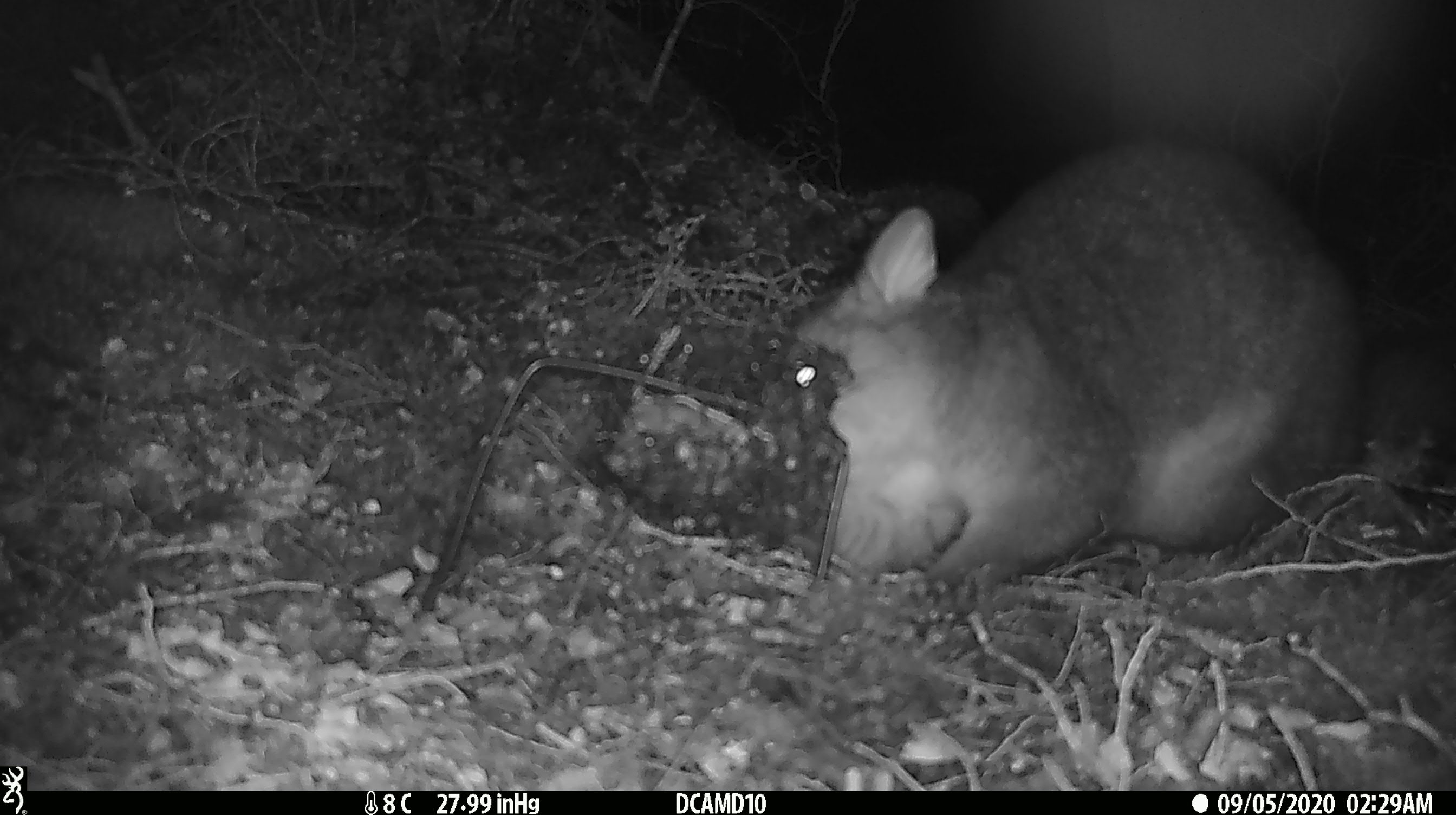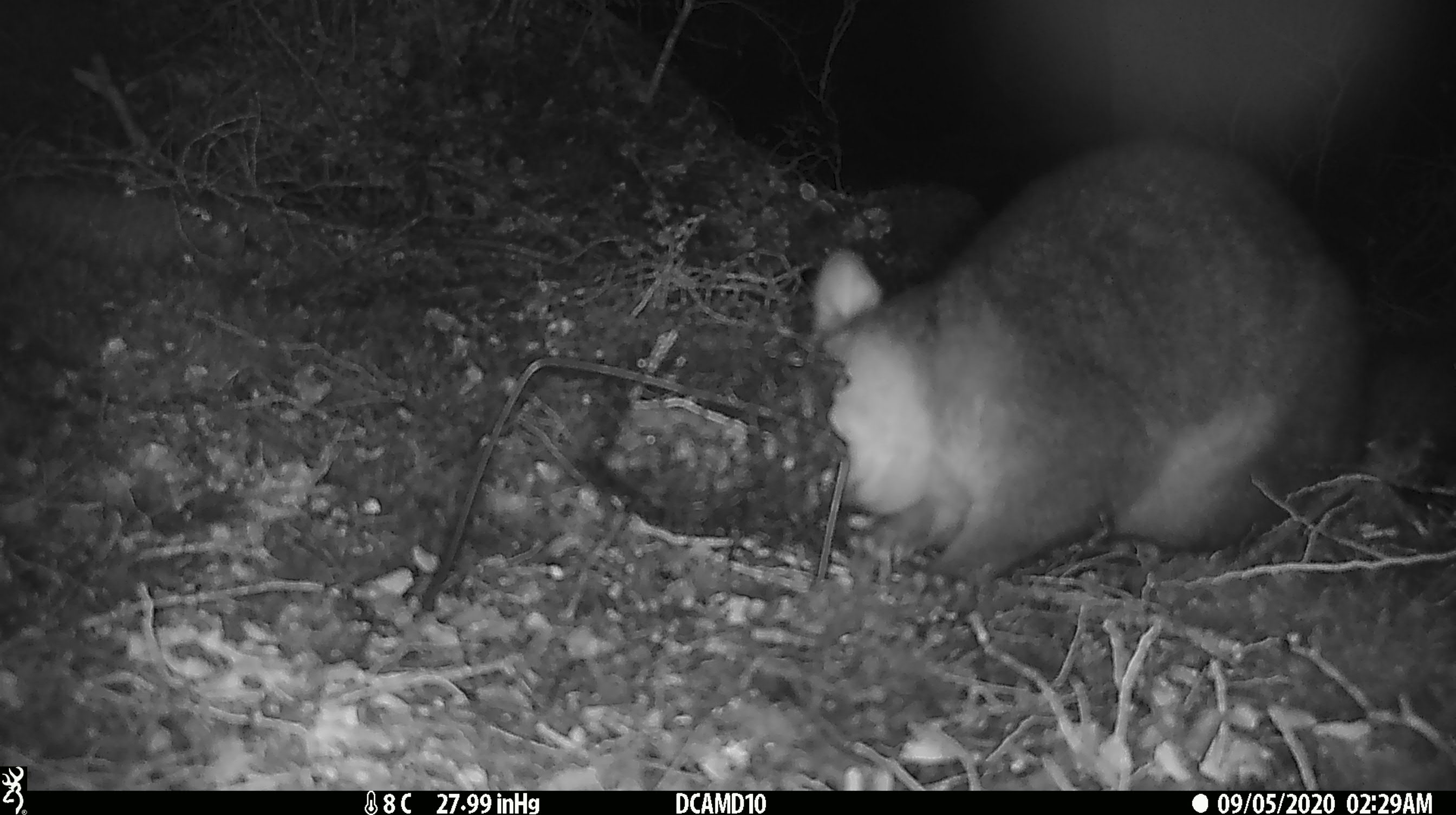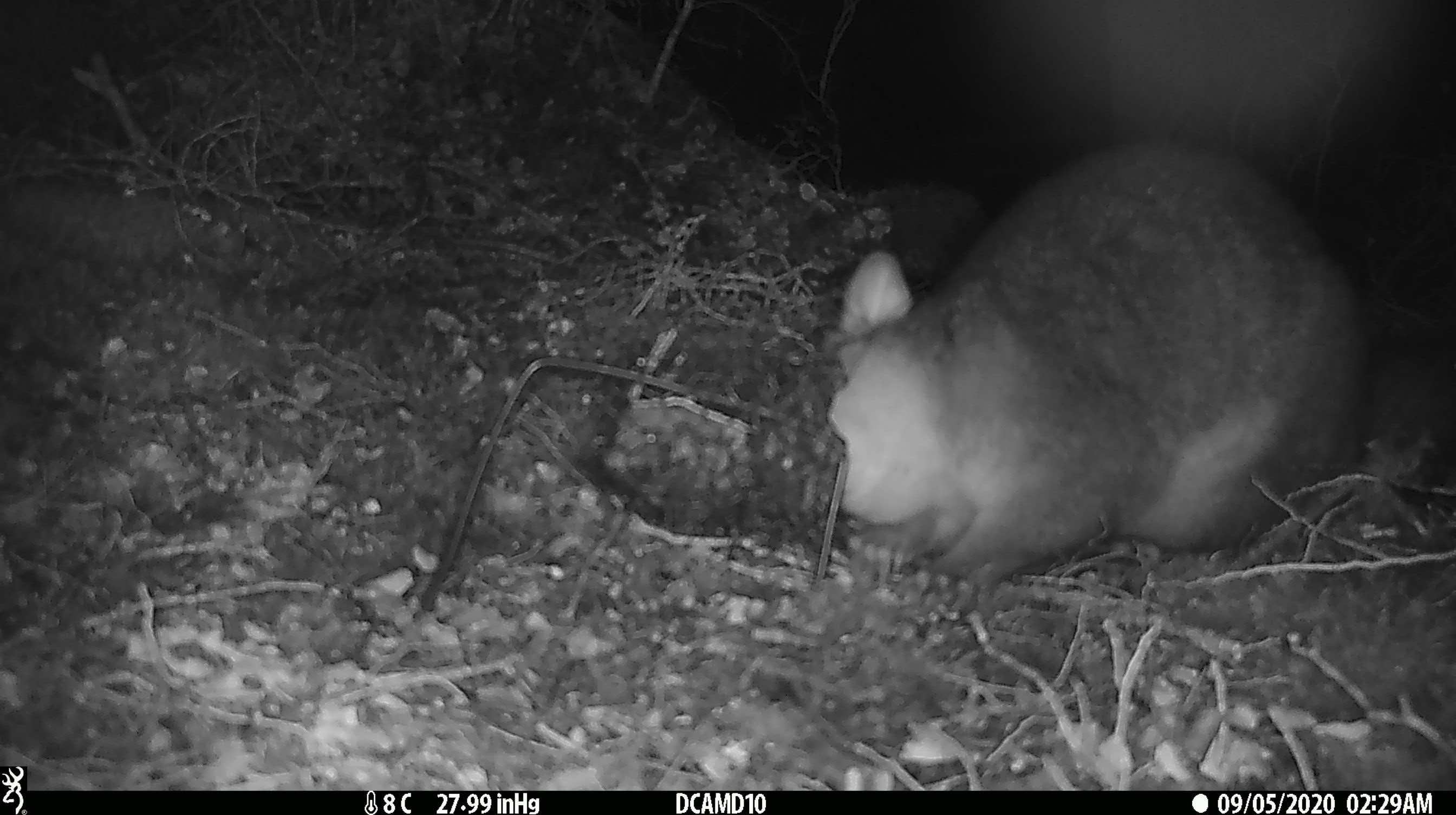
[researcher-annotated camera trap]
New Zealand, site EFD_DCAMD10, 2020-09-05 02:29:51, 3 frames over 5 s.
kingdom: Animalia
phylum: Chordata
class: Mammalia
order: Diprotodontia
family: Phalangeridae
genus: Trichosurus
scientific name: Trichosurus vulpecula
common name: common brushtail possum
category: possum